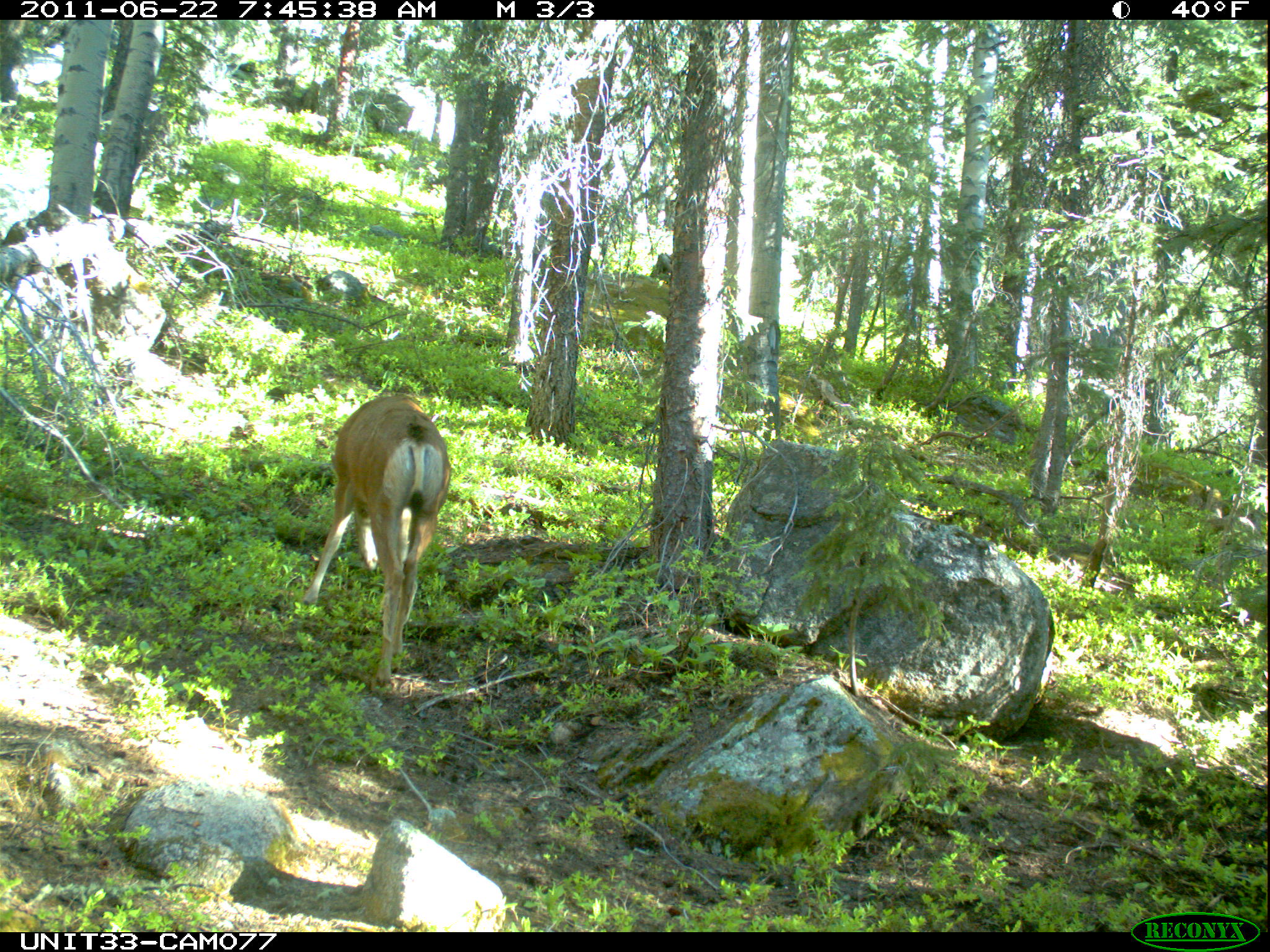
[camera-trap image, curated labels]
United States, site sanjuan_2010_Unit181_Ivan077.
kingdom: Animalia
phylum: Chordata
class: Mammalia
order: Artiodactyla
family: Cervidae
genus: Odocoileus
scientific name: Odocoileus hemionus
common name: mule deer